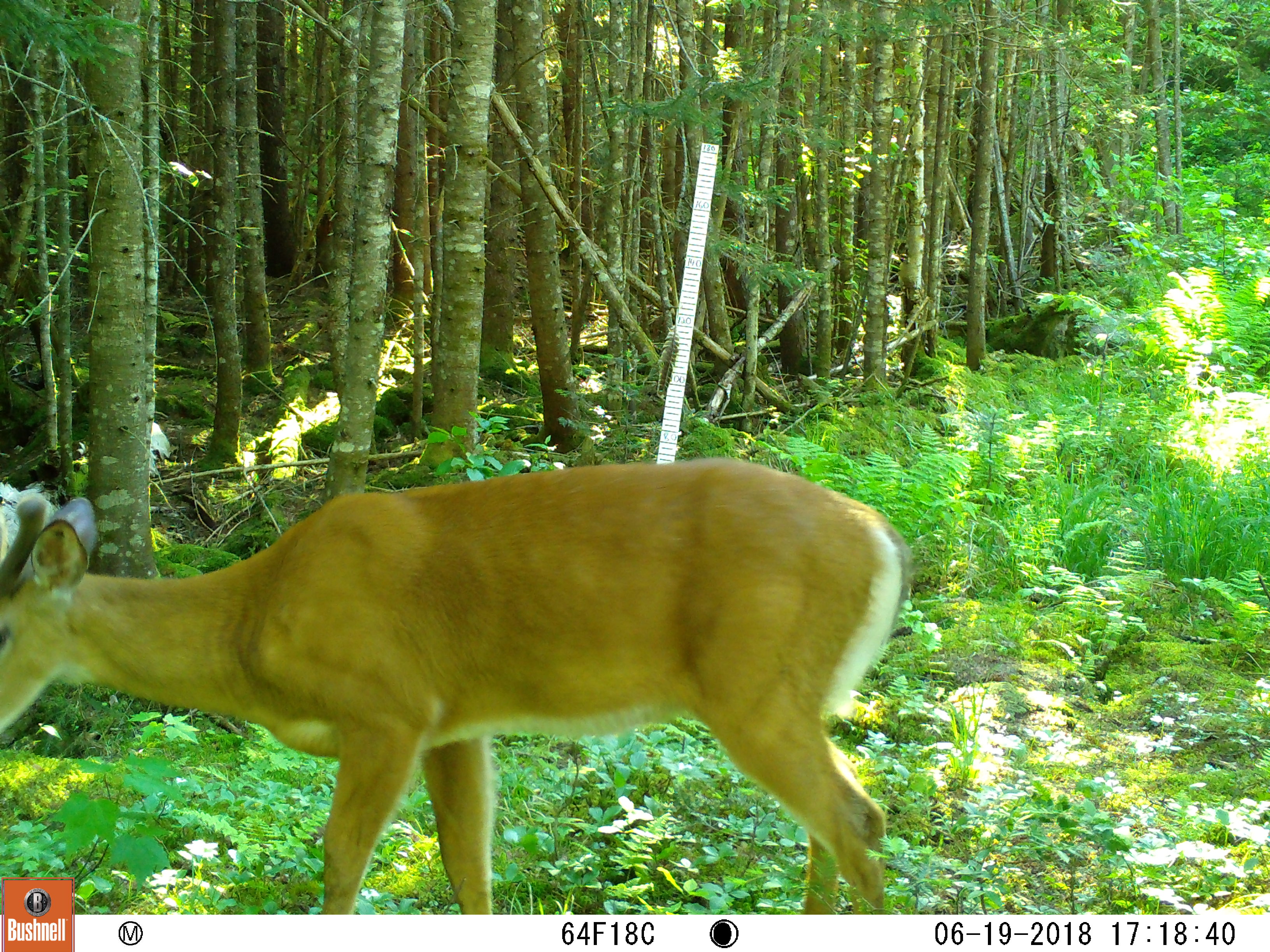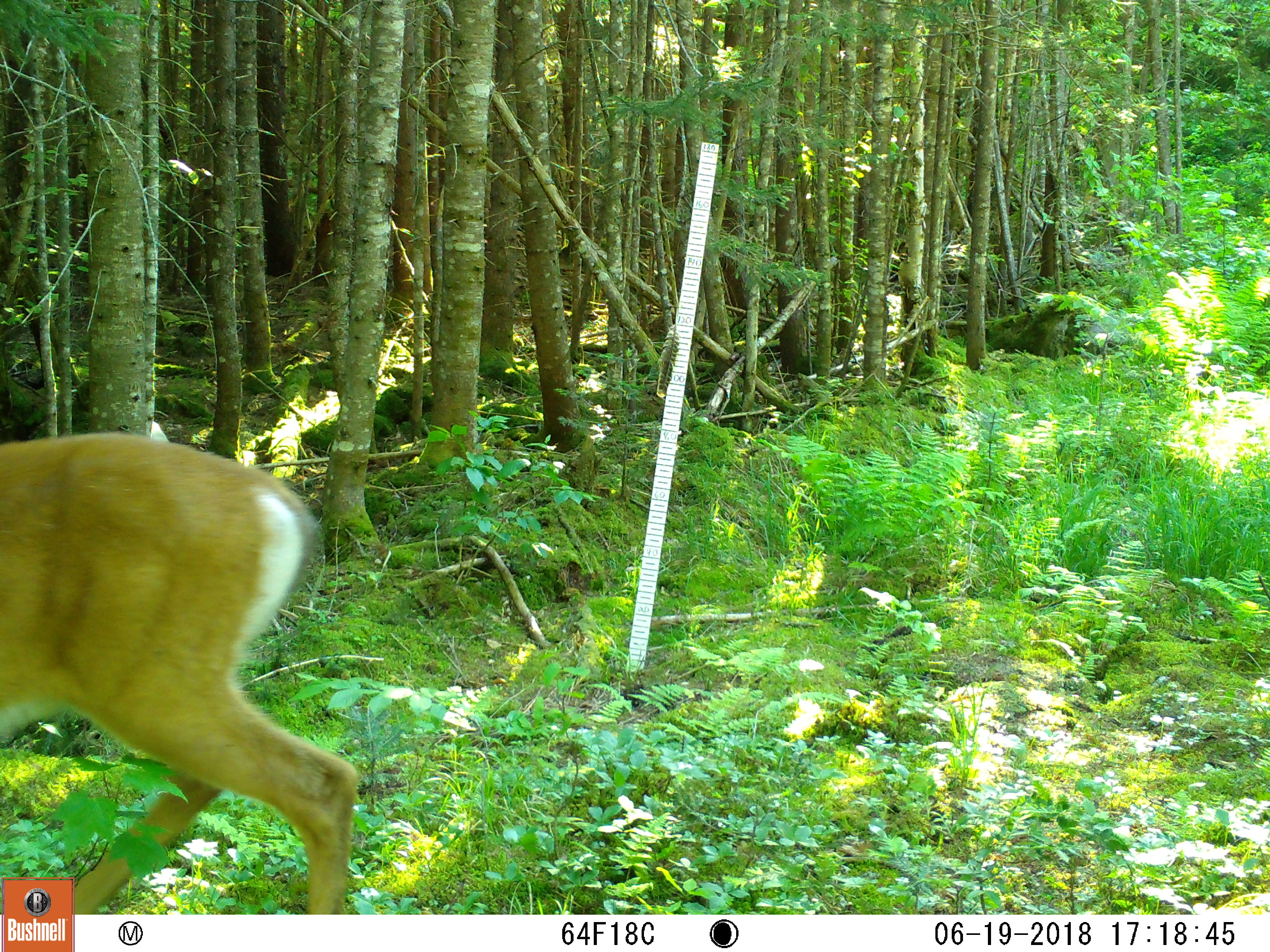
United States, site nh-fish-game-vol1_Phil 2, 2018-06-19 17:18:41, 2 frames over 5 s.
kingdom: Animalia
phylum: Chordata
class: Mammalia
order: Artiodactyla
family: Cervidae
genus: Odocoileus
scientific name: Odocoileus virginianus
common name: white-tailed deer